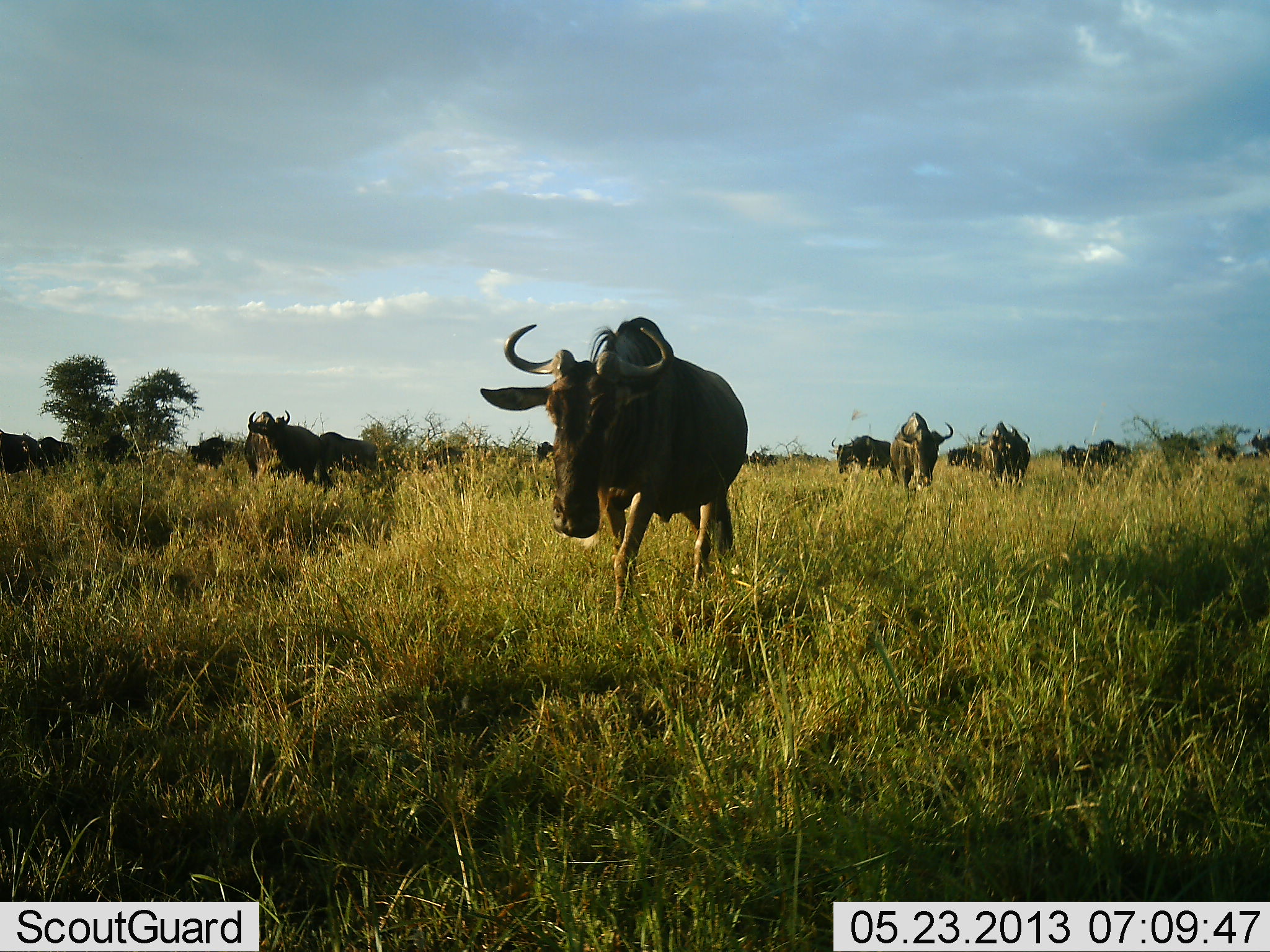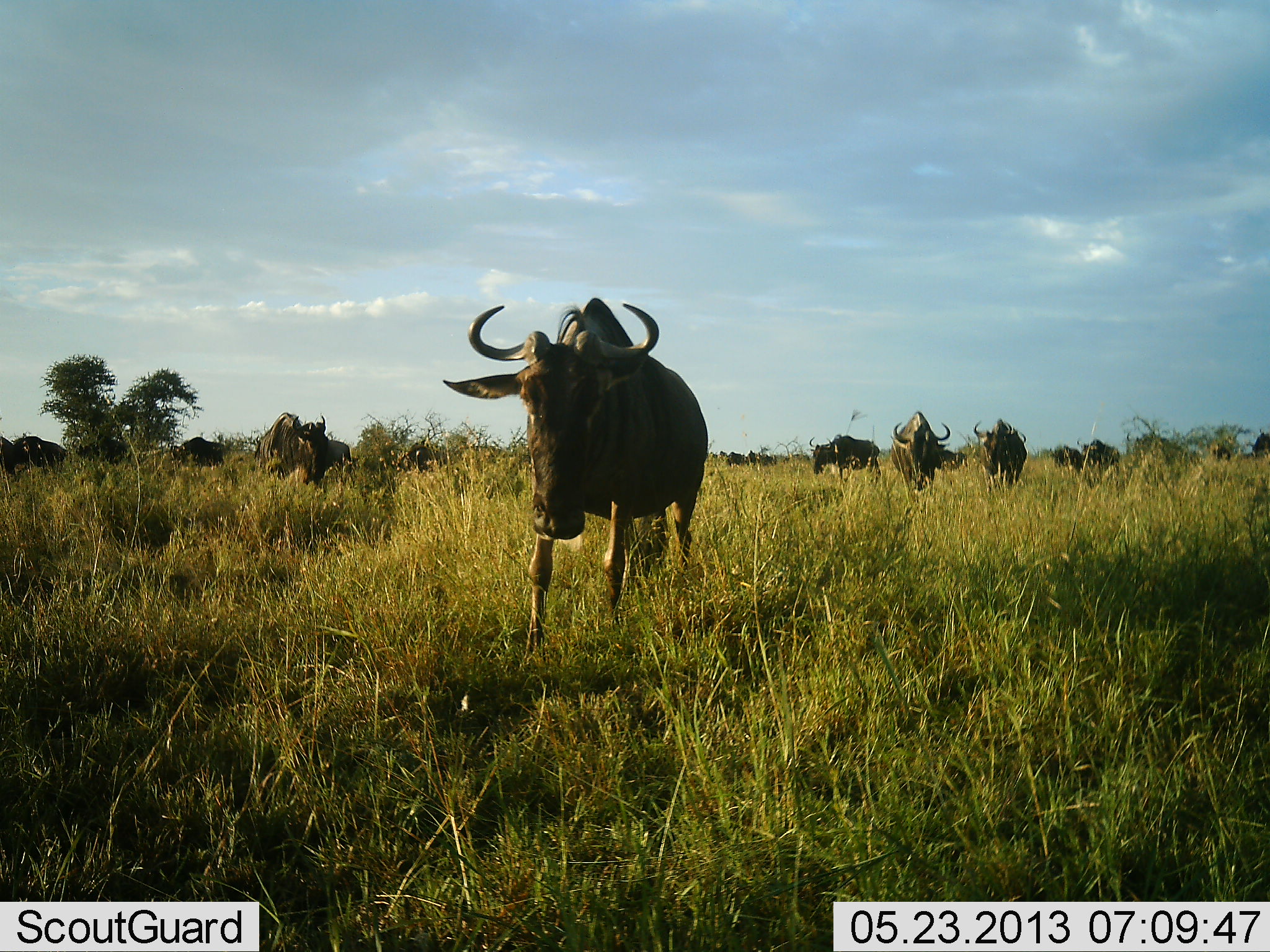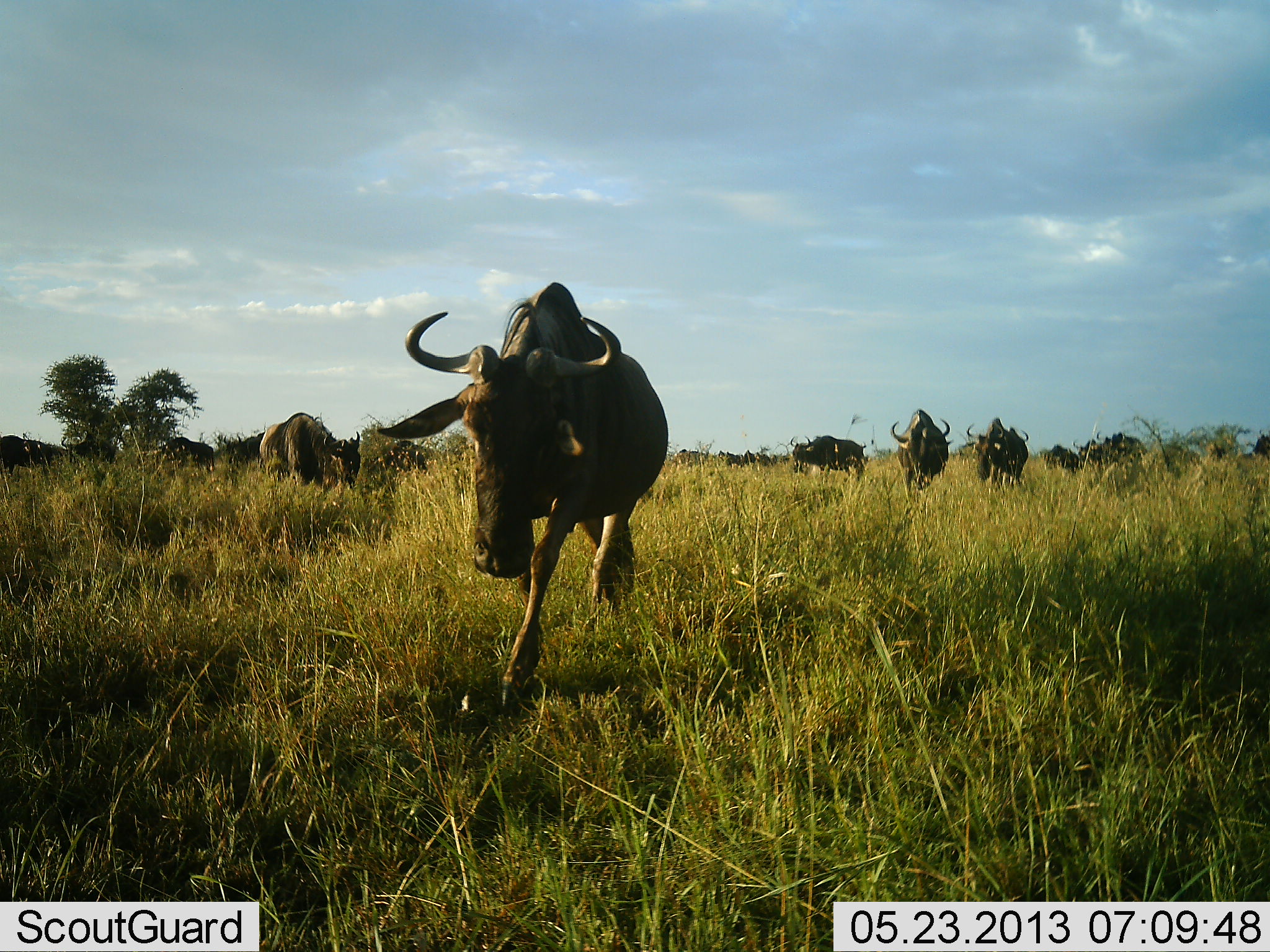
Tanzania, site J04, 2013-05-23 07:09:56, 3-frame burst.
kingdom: Animalia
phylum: Chordata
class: Mammalia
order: Artiodactyla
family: Bovidae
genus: Connochaetes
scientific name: Connochaetes taurinus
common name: blue wildebeest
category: wildebeest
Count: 11-50.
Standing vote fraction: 29%.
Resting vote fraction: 0%.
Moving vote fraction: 94%.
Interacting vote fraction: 6%.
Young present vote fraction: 0%.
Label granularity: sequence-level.